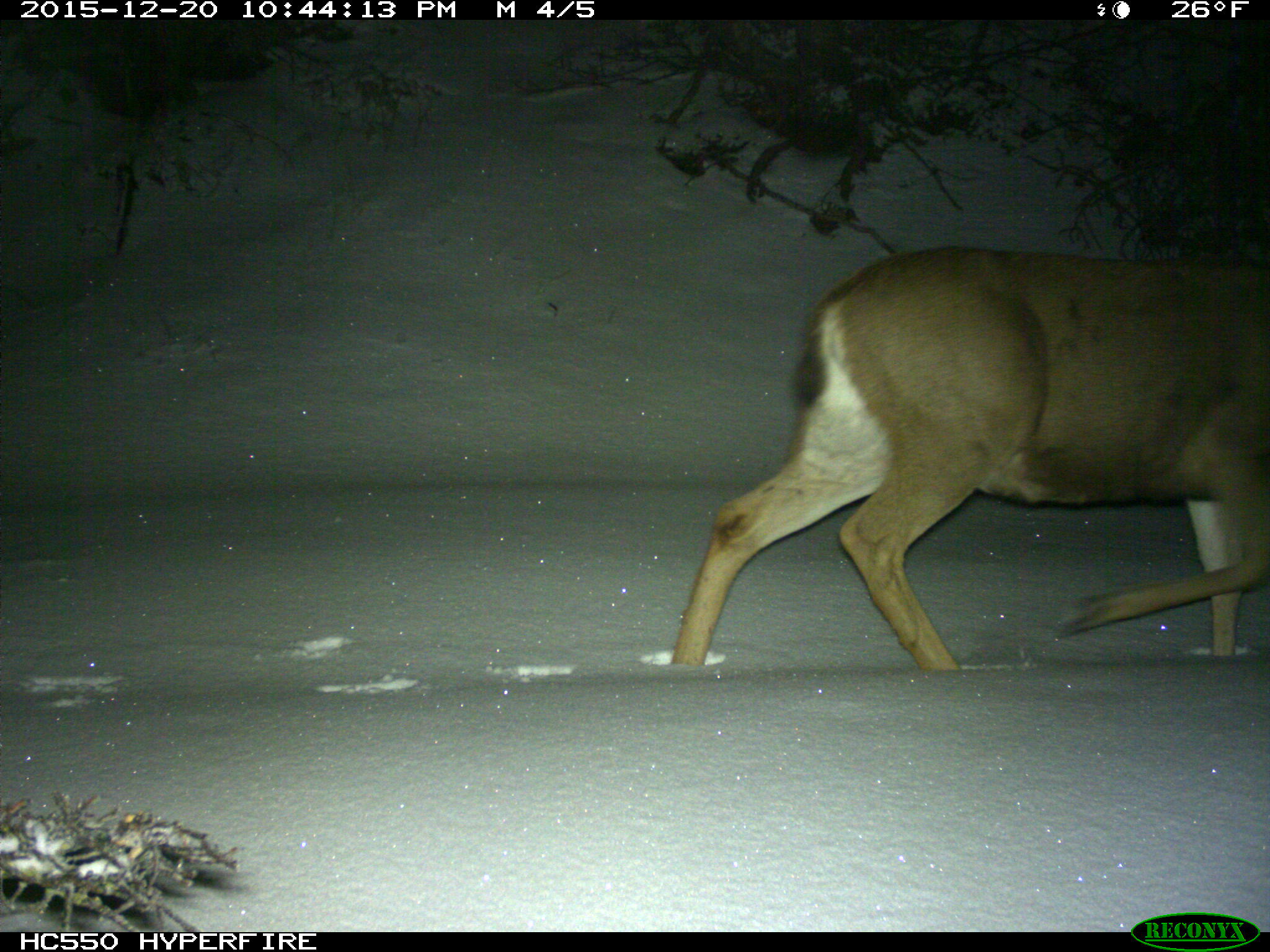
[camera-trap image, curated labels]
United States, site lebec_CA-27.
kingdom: Animalia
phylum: Chordata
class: Mammalia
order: Artiodactyla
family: Cervidae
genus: Odocoileus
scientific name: Odocoileus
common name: deer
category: unidentified deer